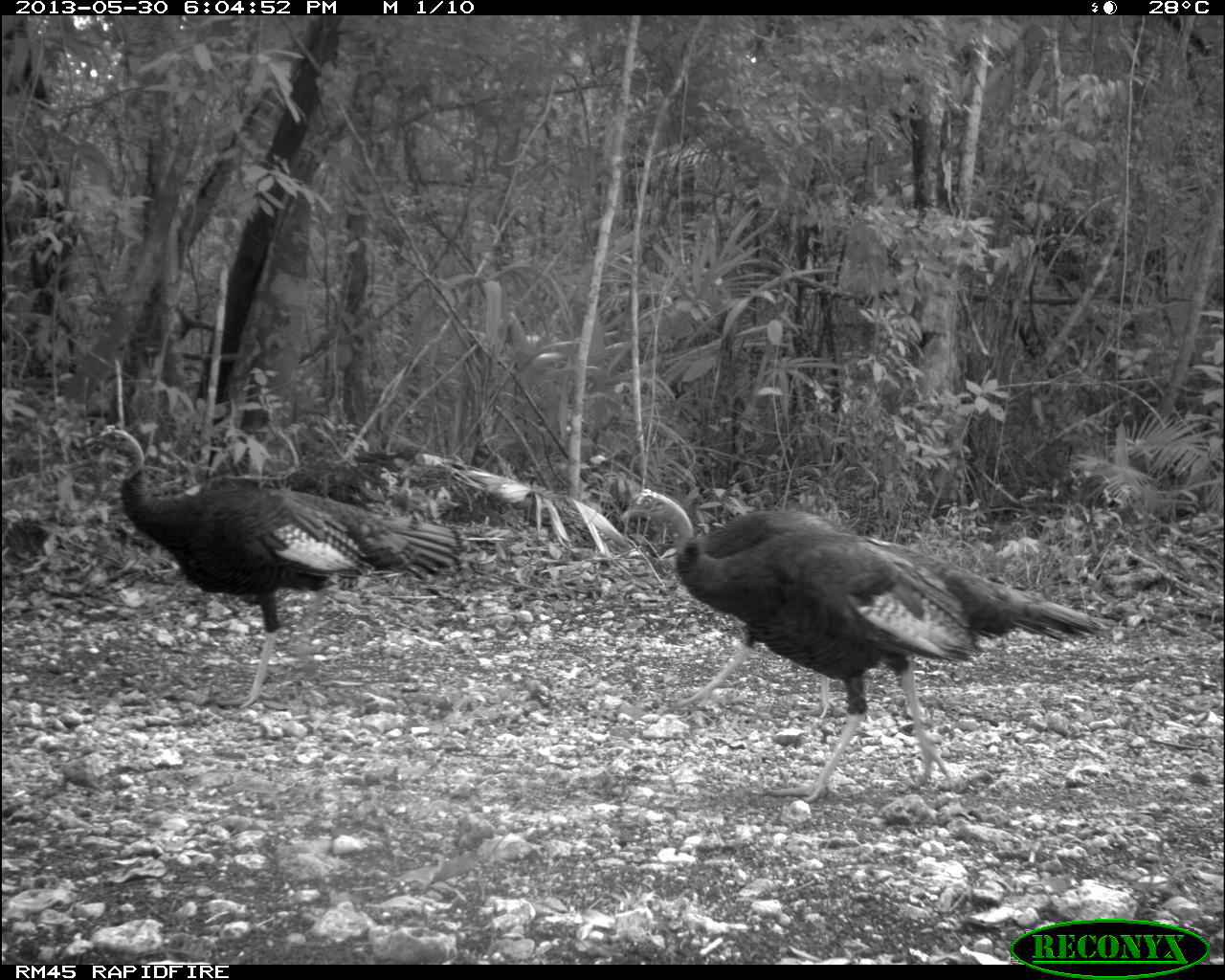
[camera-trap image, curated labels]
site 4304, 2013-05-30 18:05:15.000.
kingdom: Animalia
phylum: Chordata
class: Aves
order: Galliformes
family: Phasianidae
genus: Meleagris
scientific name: Meleagris ocellata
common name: ocellated turkey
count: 3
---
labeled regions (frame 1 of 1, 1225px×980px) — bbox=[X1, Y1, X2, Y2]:
meleagris ocellata: bbox=[620, 486, 1118, 803]; bbox=[84, 419, 470, 706]; bbox=[659, 494, 829, 719]